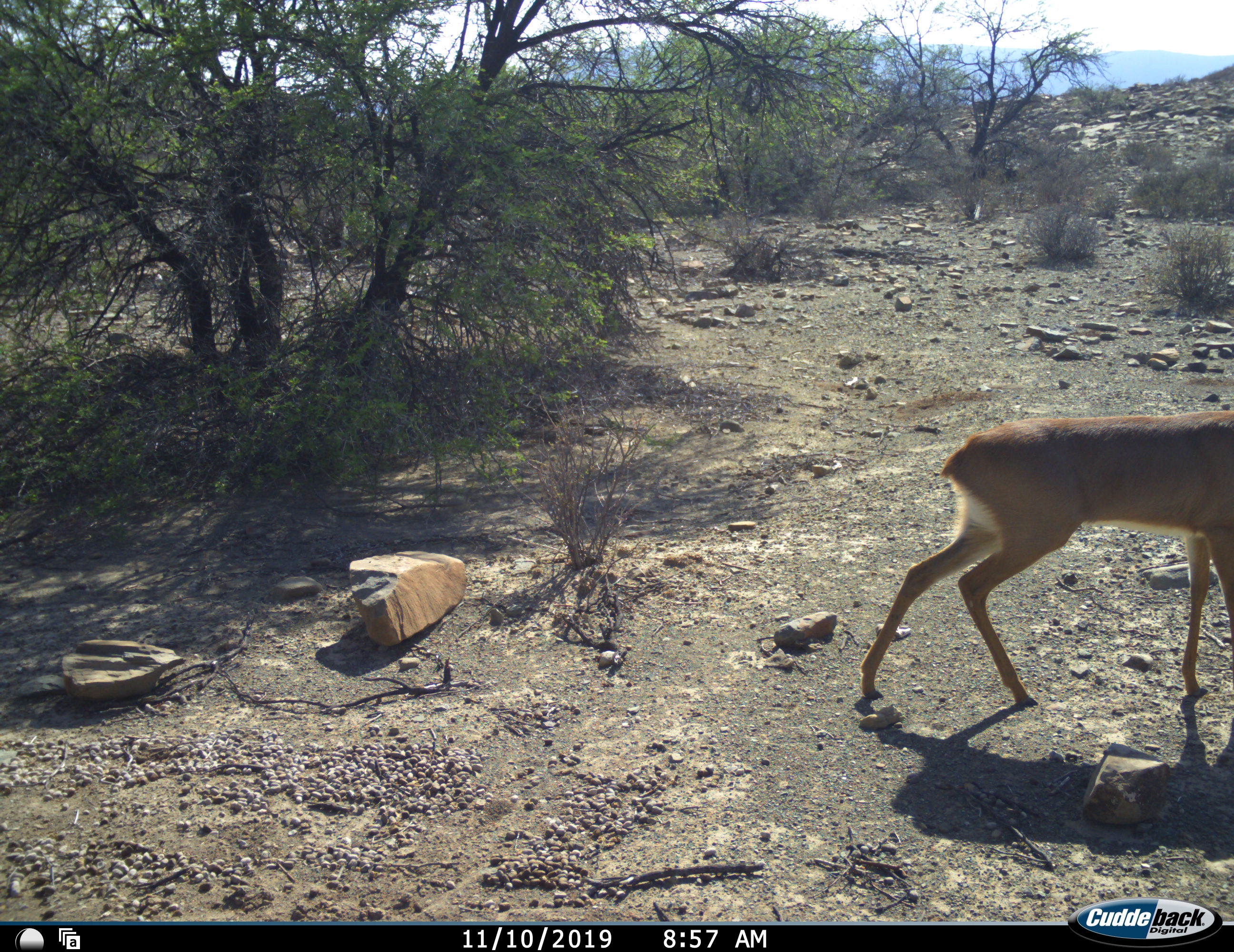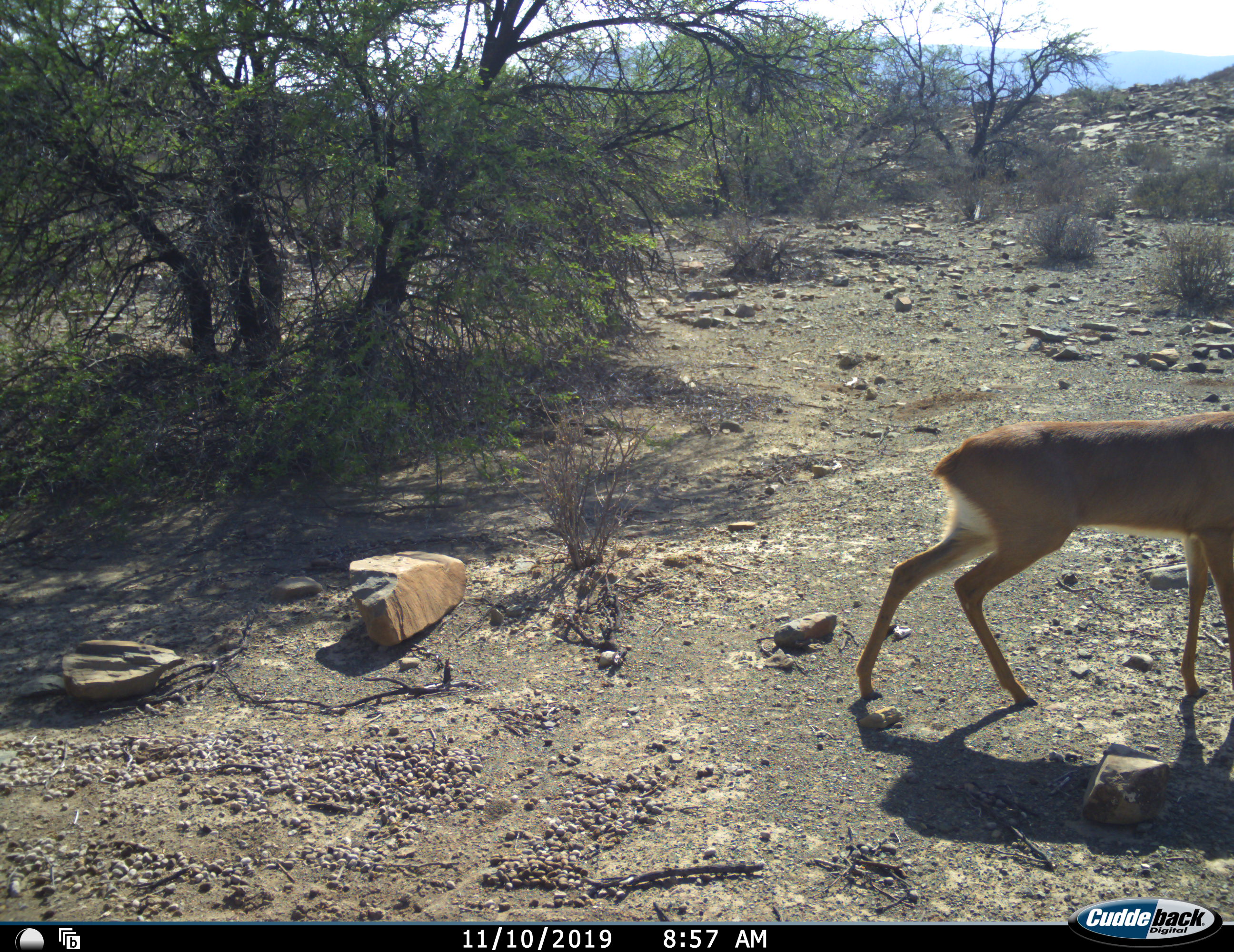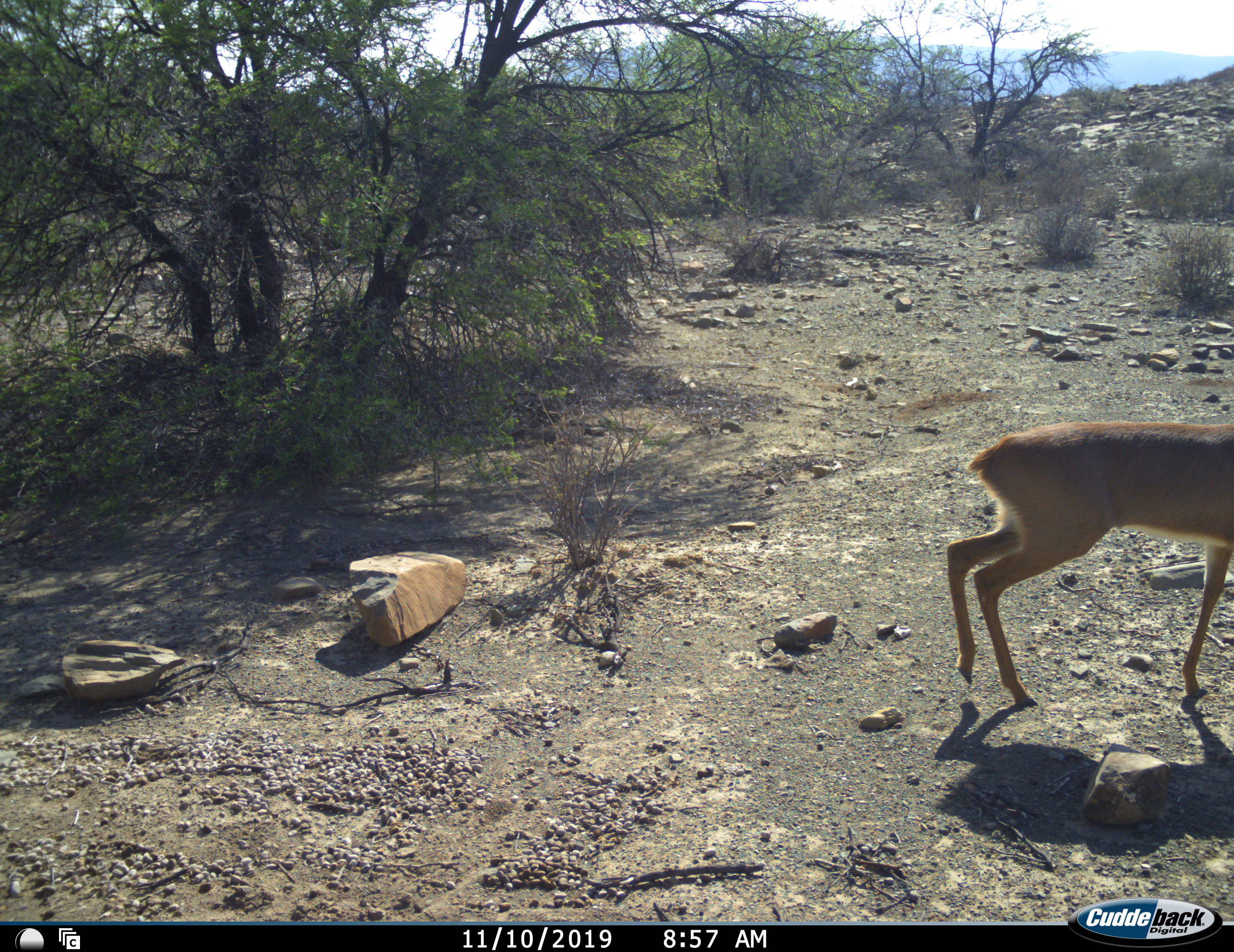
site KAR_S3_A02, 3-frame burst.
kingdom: Animalia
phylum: Chordata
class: Mammalia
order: Artiodactyla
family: Bovidae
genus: Raphicerus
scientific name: Raphicerus campestris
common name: steenbok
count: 1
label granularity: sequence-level